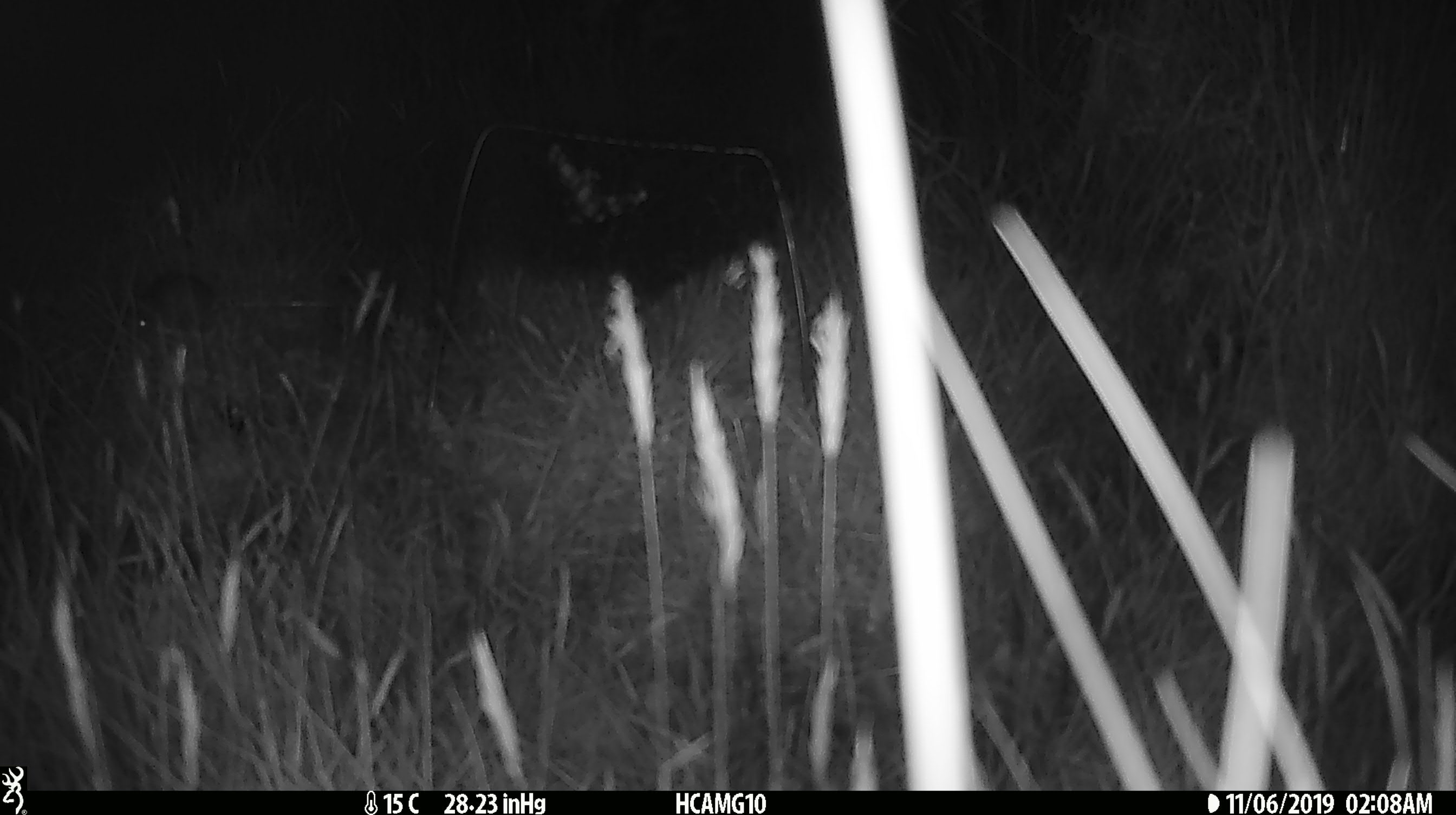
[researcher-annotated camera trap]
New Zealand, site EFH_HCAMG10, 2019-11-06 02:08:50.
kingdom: Animalia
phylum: Chordata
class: Mammalia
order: Rodentia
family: Muridae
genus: Mus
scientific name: Mus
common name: mouse